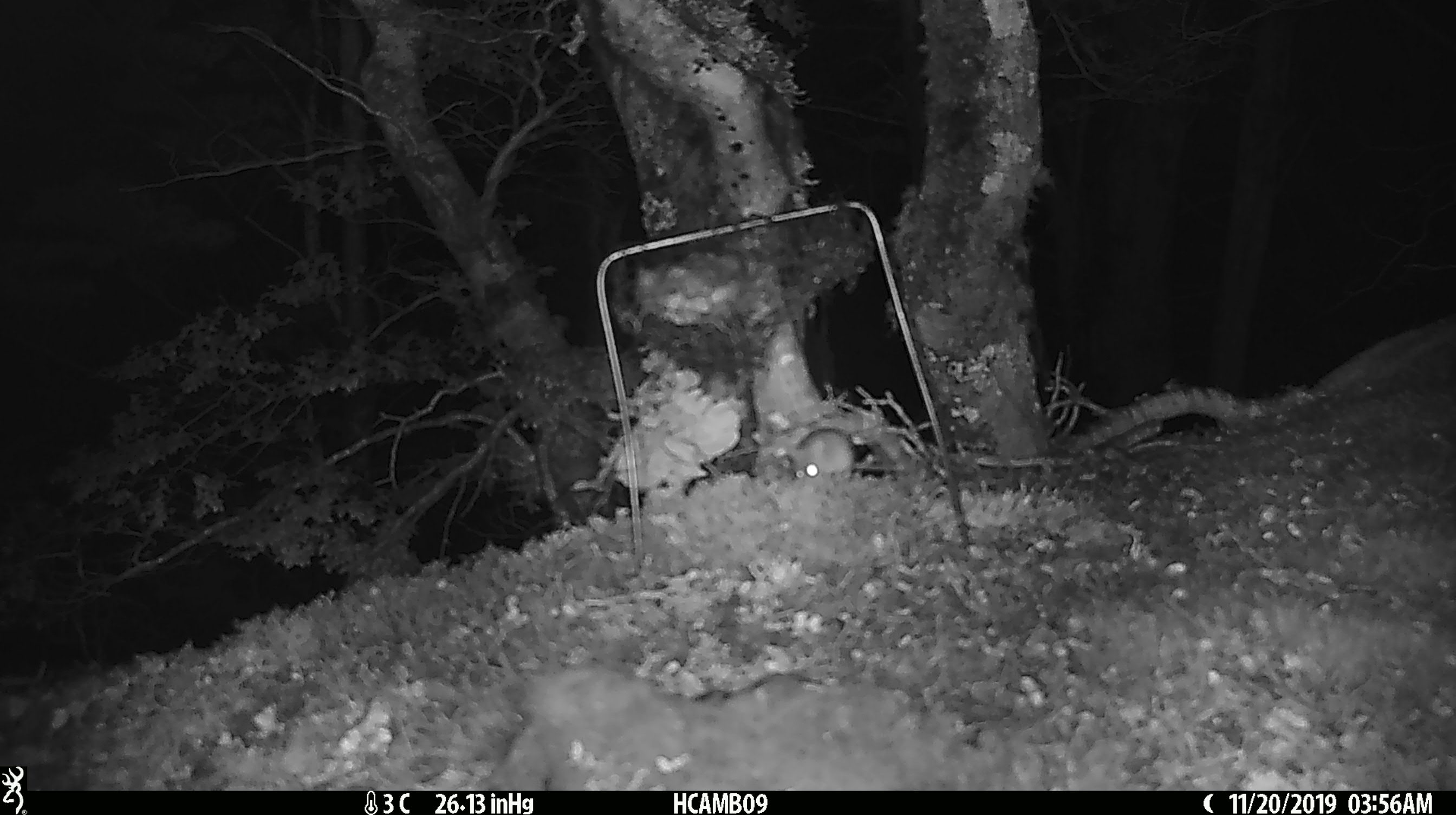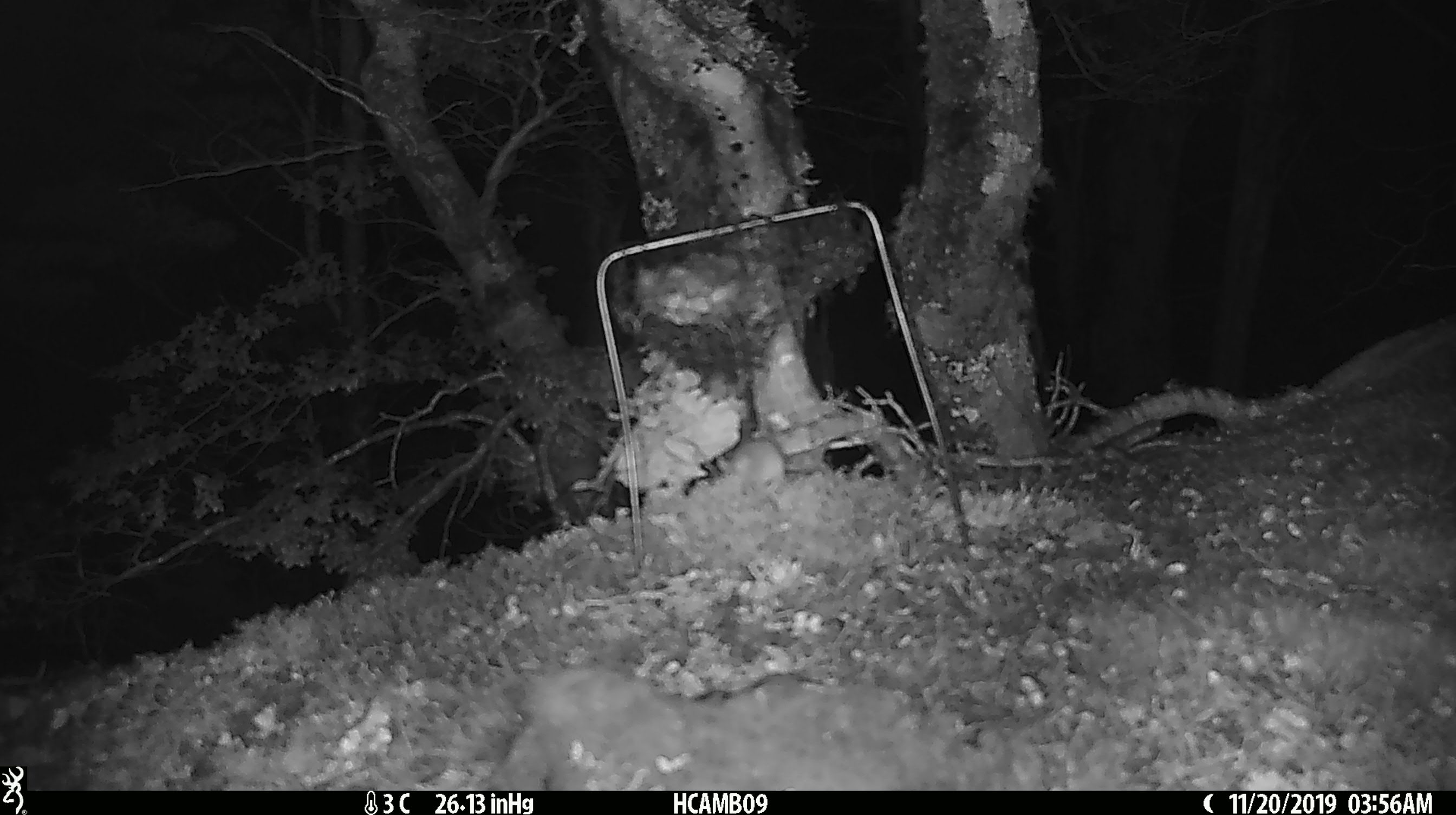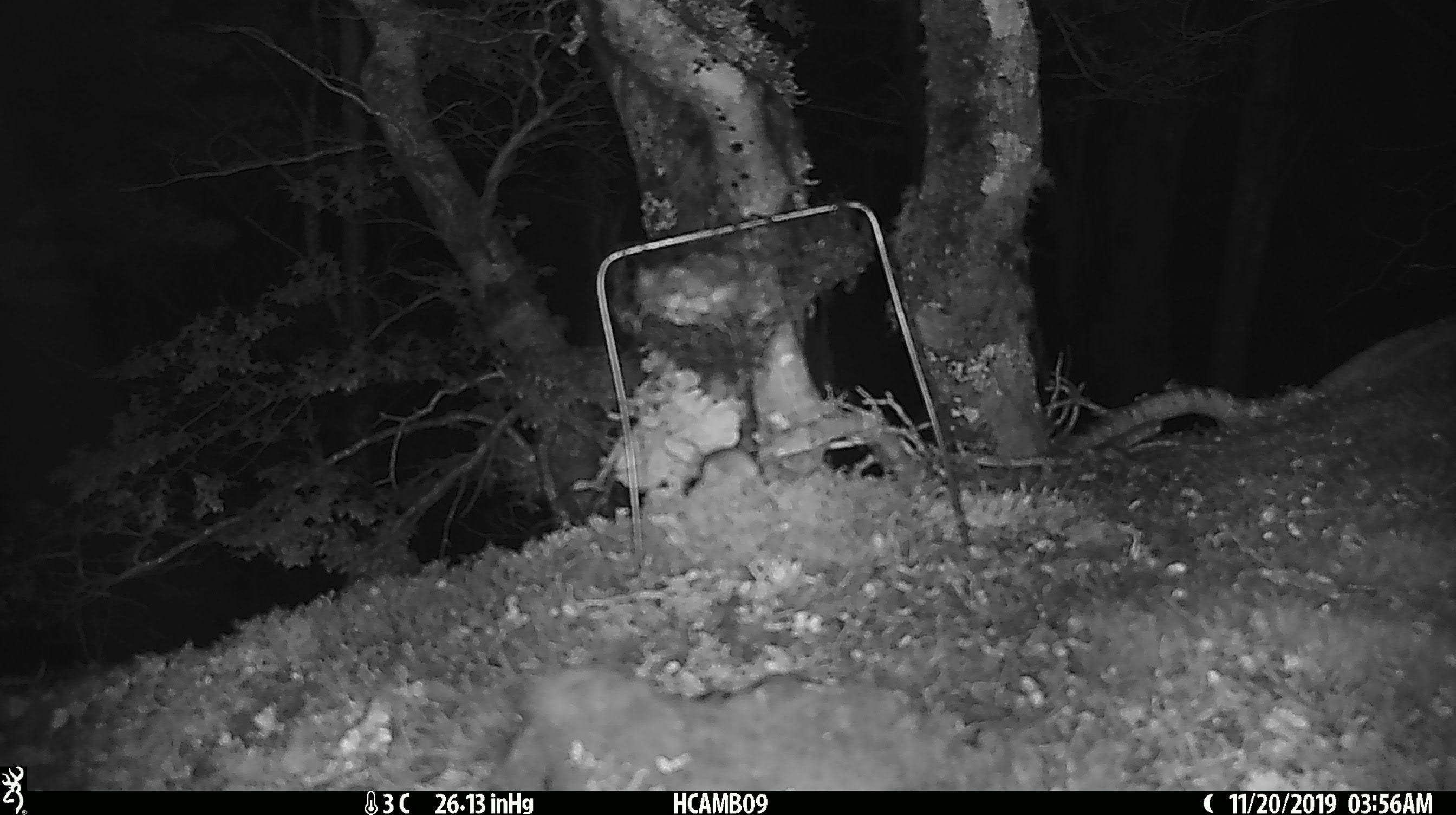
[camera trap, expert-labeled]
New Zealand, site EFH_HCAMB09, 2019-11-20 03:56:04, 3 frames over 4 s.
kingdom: Animalia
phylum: Chordata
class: Mammalia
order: Rodentia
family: Muridae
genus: Mus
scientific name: Mus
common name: mouse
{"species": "mouse (Mus)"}